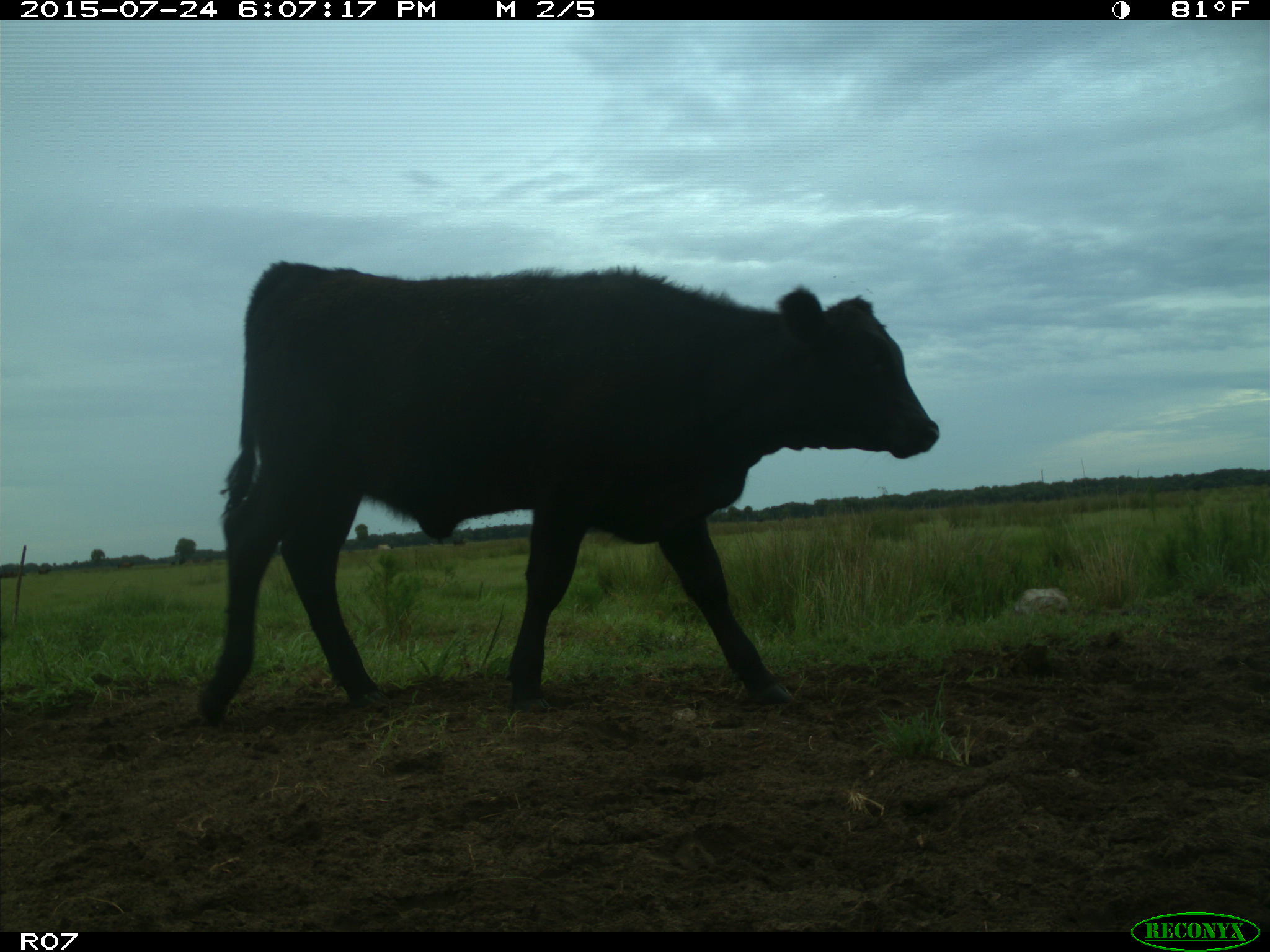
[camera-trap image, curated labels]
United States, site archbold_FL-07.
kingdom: Animalia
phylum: Chordata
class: Mammalia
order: Artiodactyla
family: Bovidae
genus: Bos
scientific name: Bos taurus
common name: domestic cow